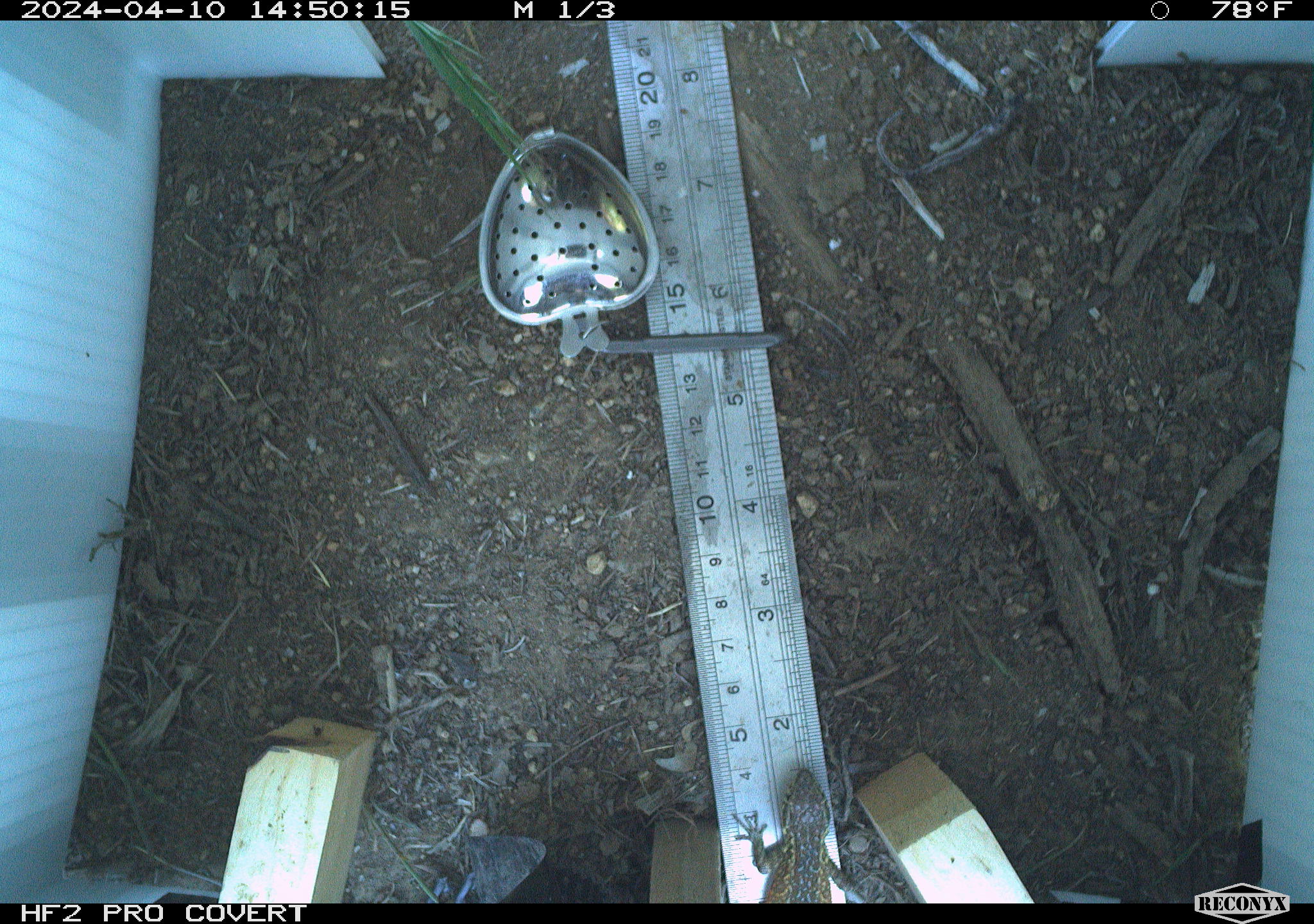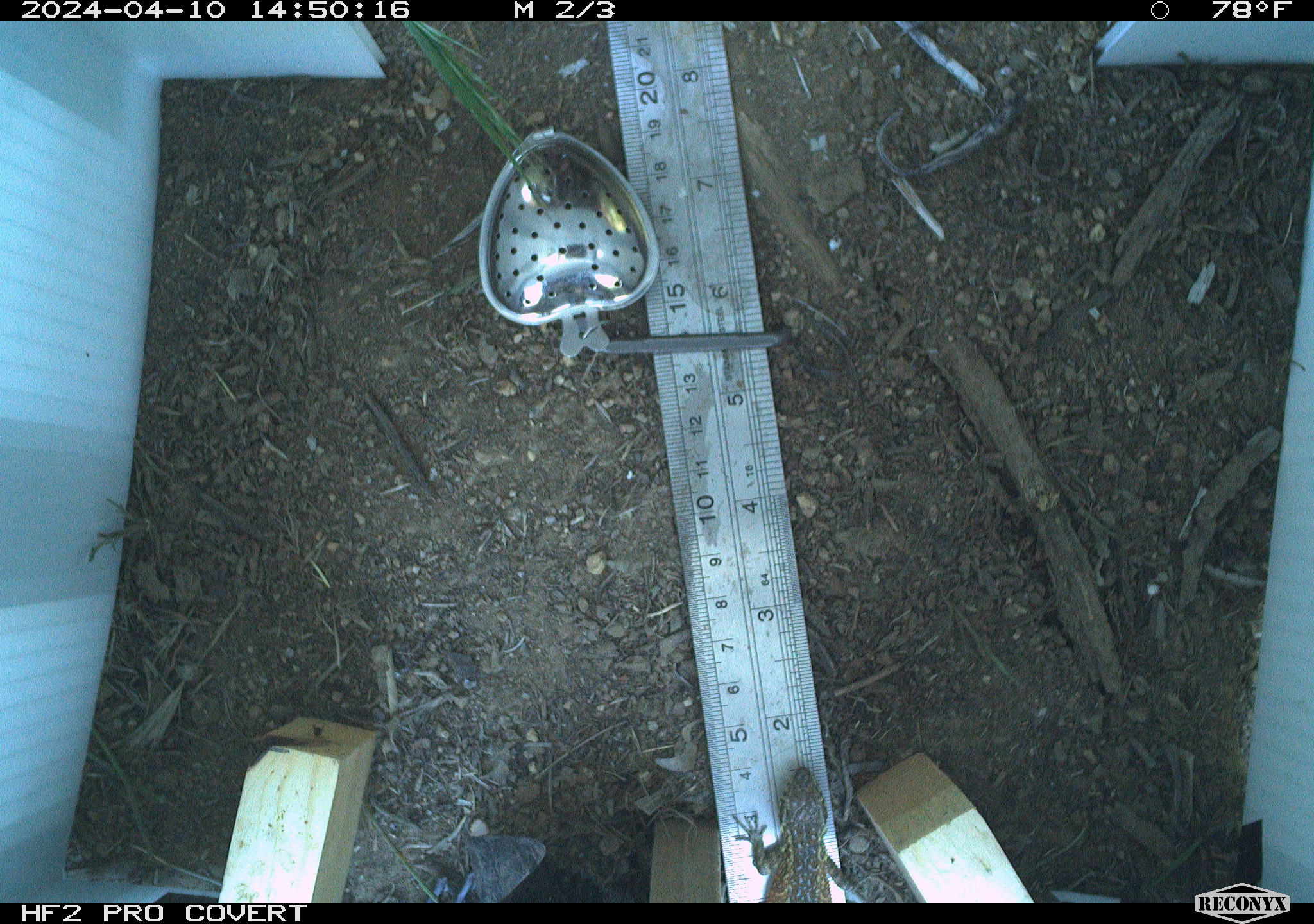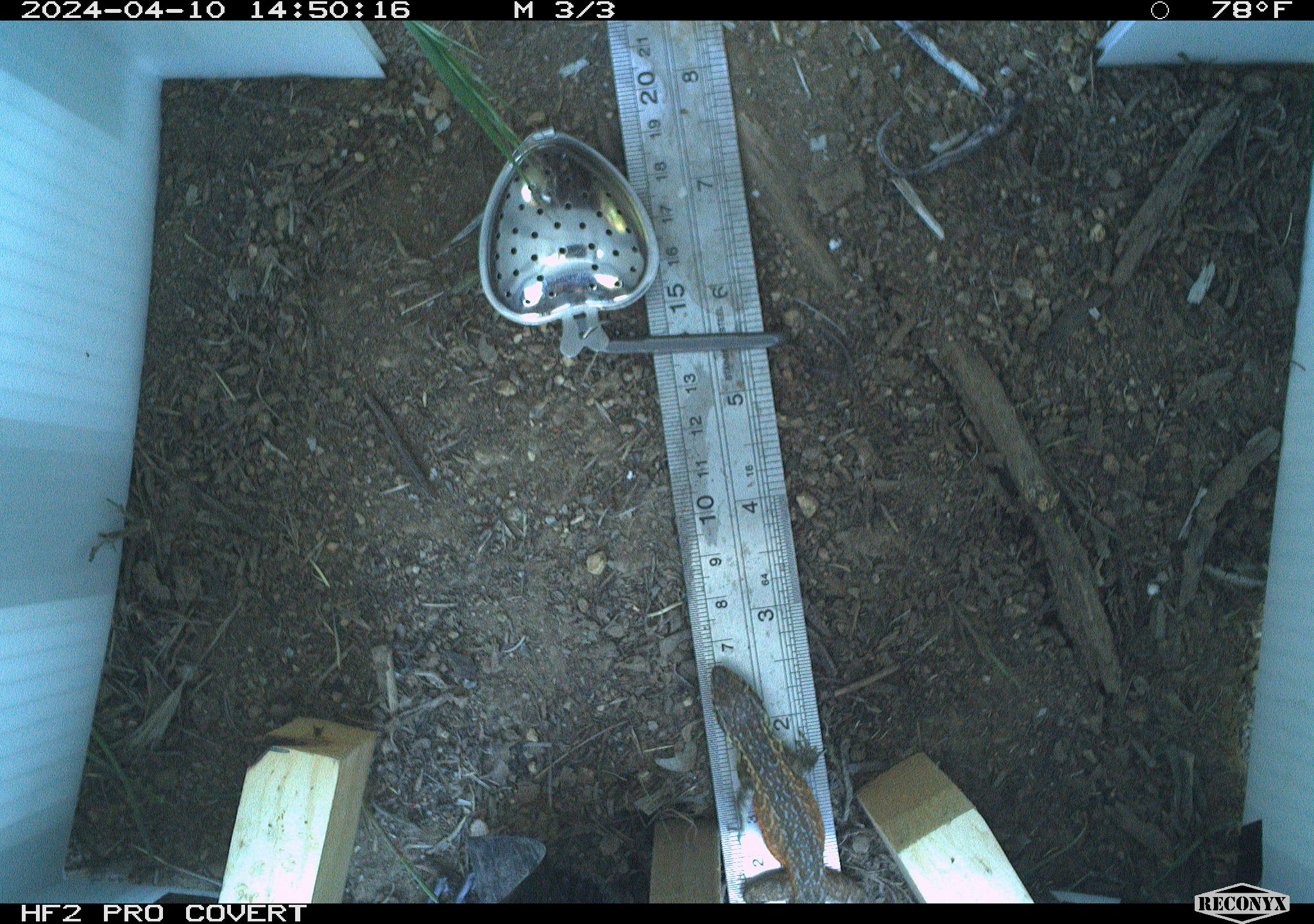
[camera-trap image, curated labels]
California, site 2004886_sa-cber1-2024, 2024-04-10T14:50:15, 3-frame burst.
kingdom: Animalia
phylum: Chordata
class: Reptilia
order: Squamata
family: Phrynosomatidae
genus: Uta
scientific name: Uta stansburiana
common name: common side-blotched lizard